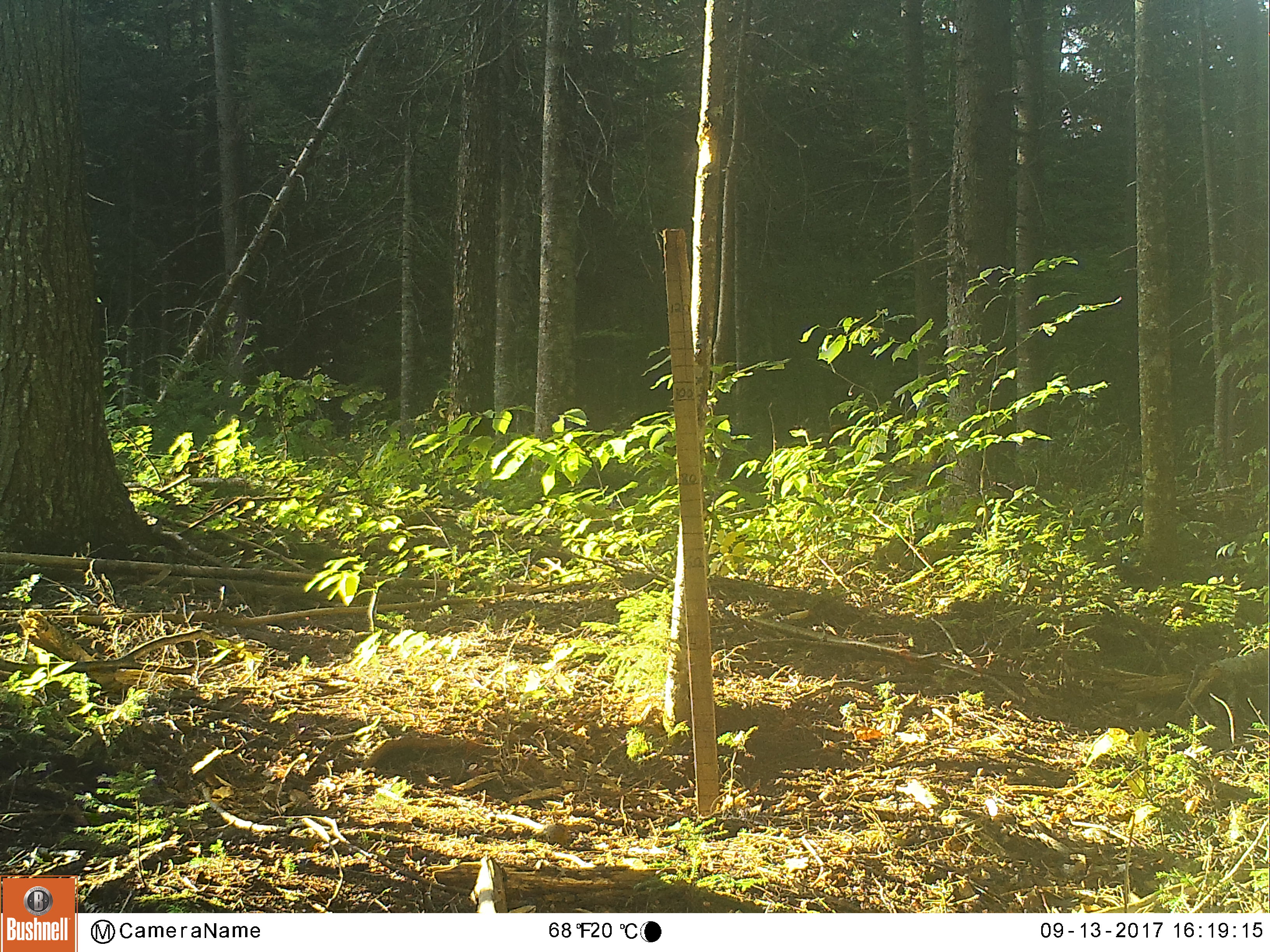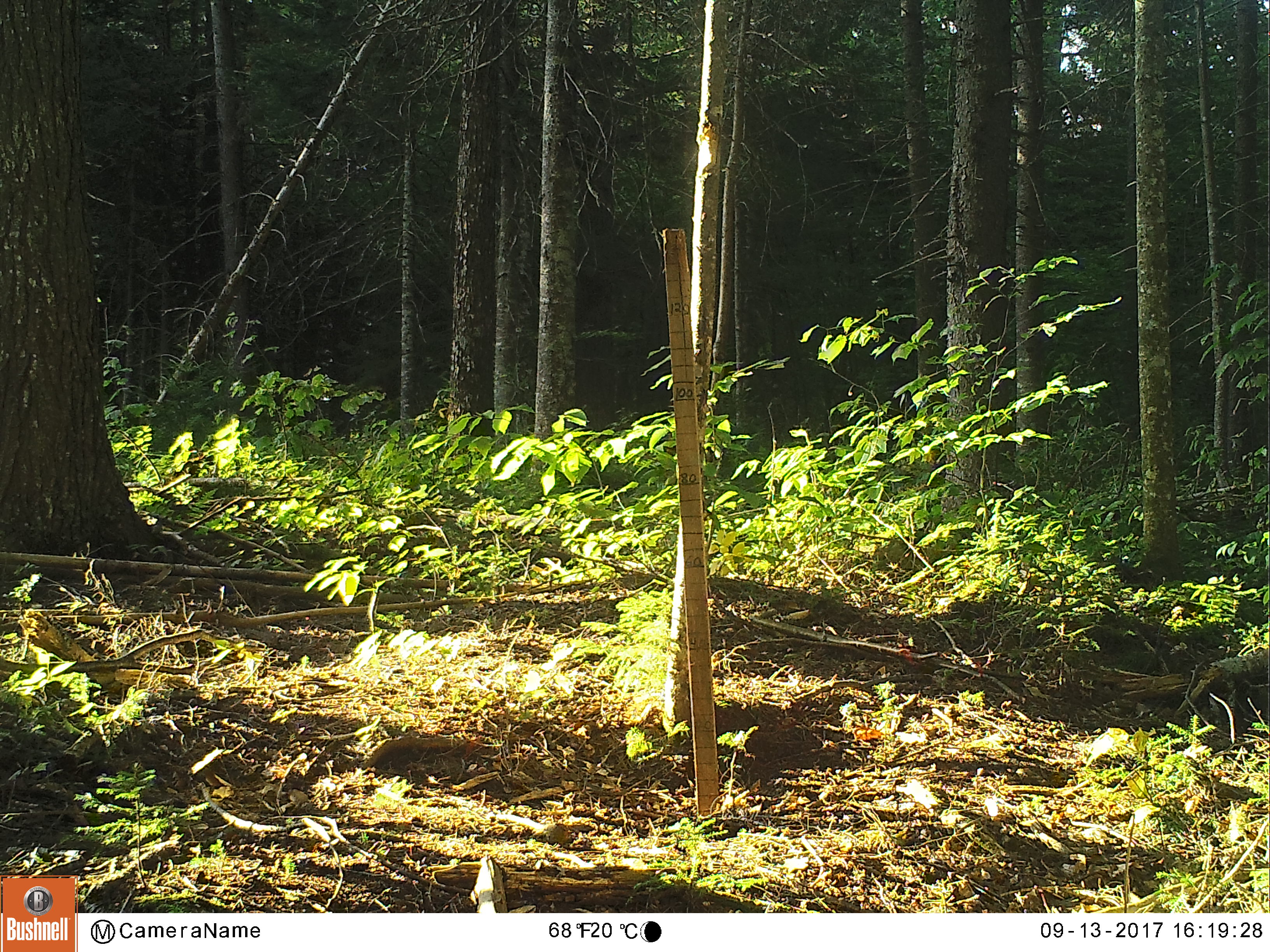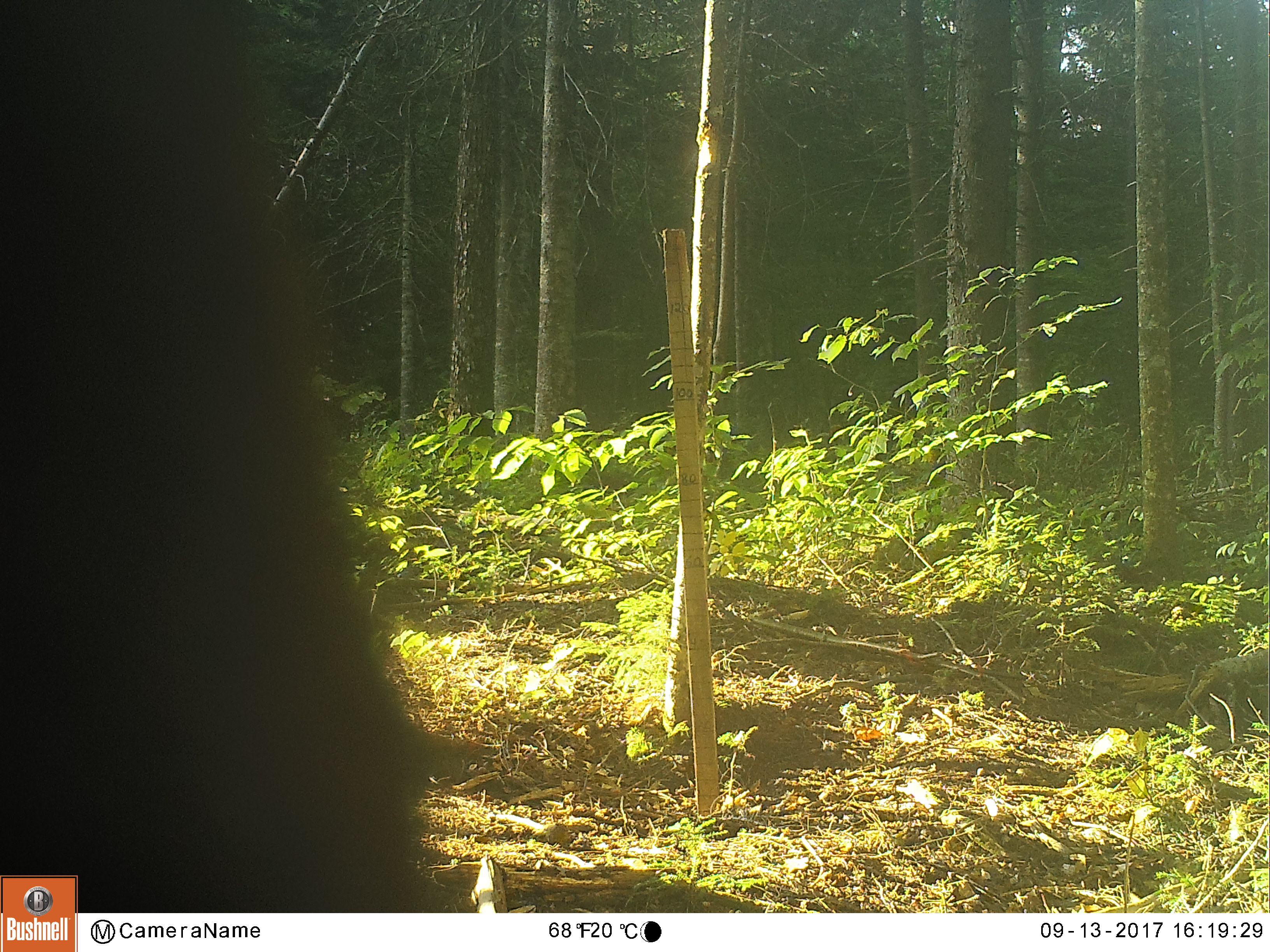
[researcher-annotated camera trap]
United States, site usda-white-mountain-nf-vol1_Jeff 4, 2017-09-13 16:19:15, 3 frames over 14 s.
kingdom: Animalia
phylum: Chordata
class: Mammalia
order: Carnivora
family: Ursidae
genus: Ursus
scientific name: Ursus americanus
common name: black bear